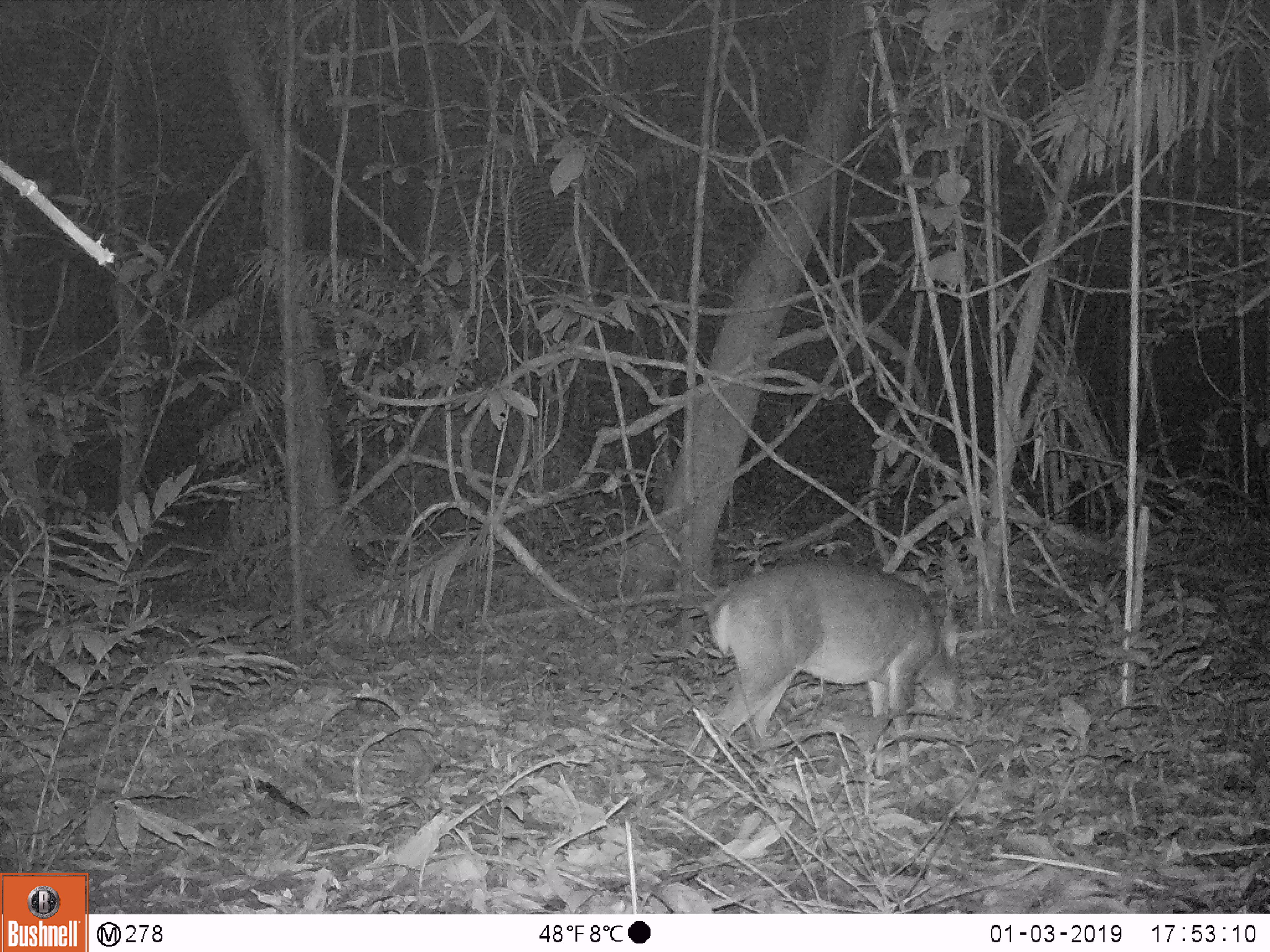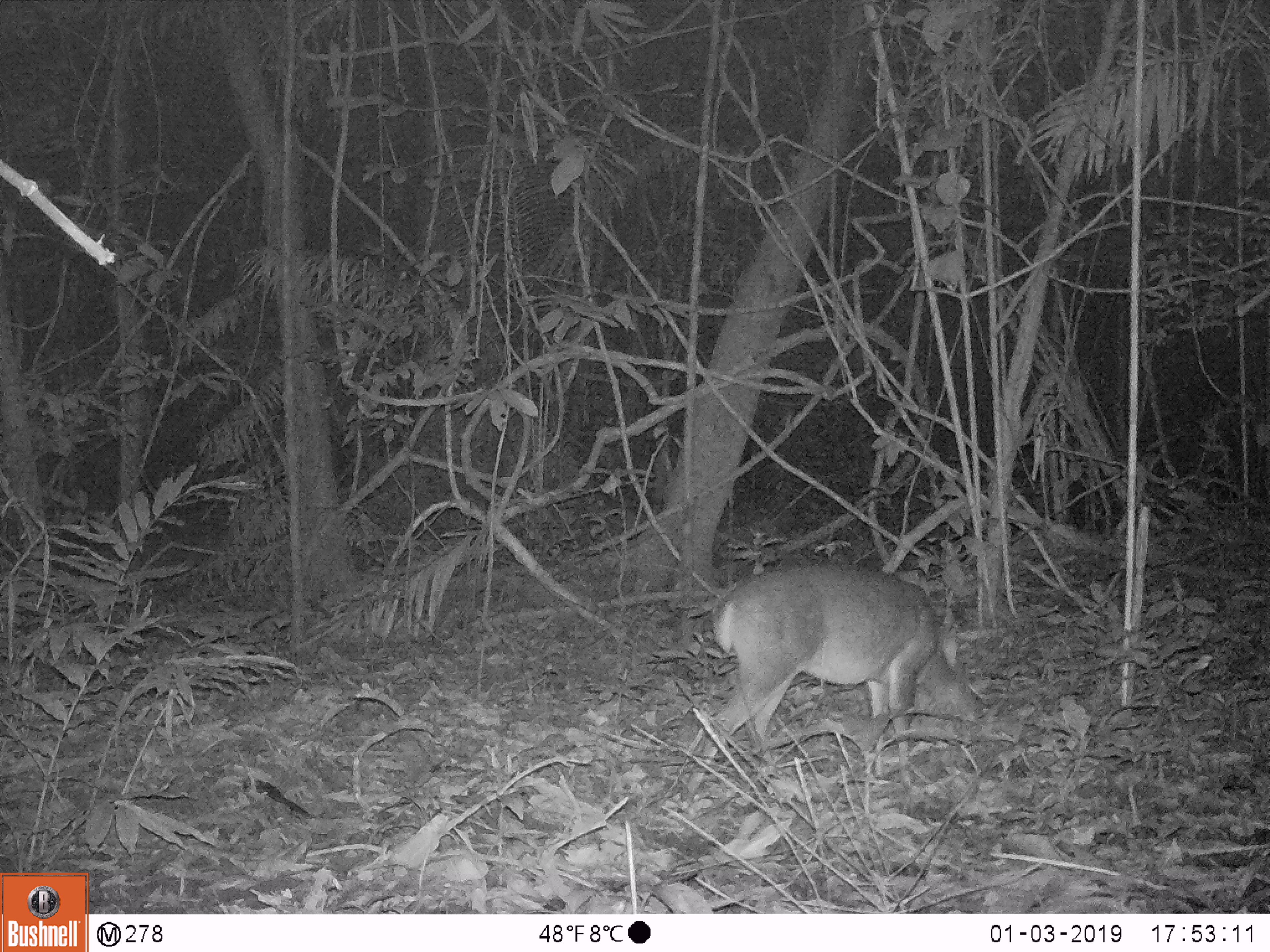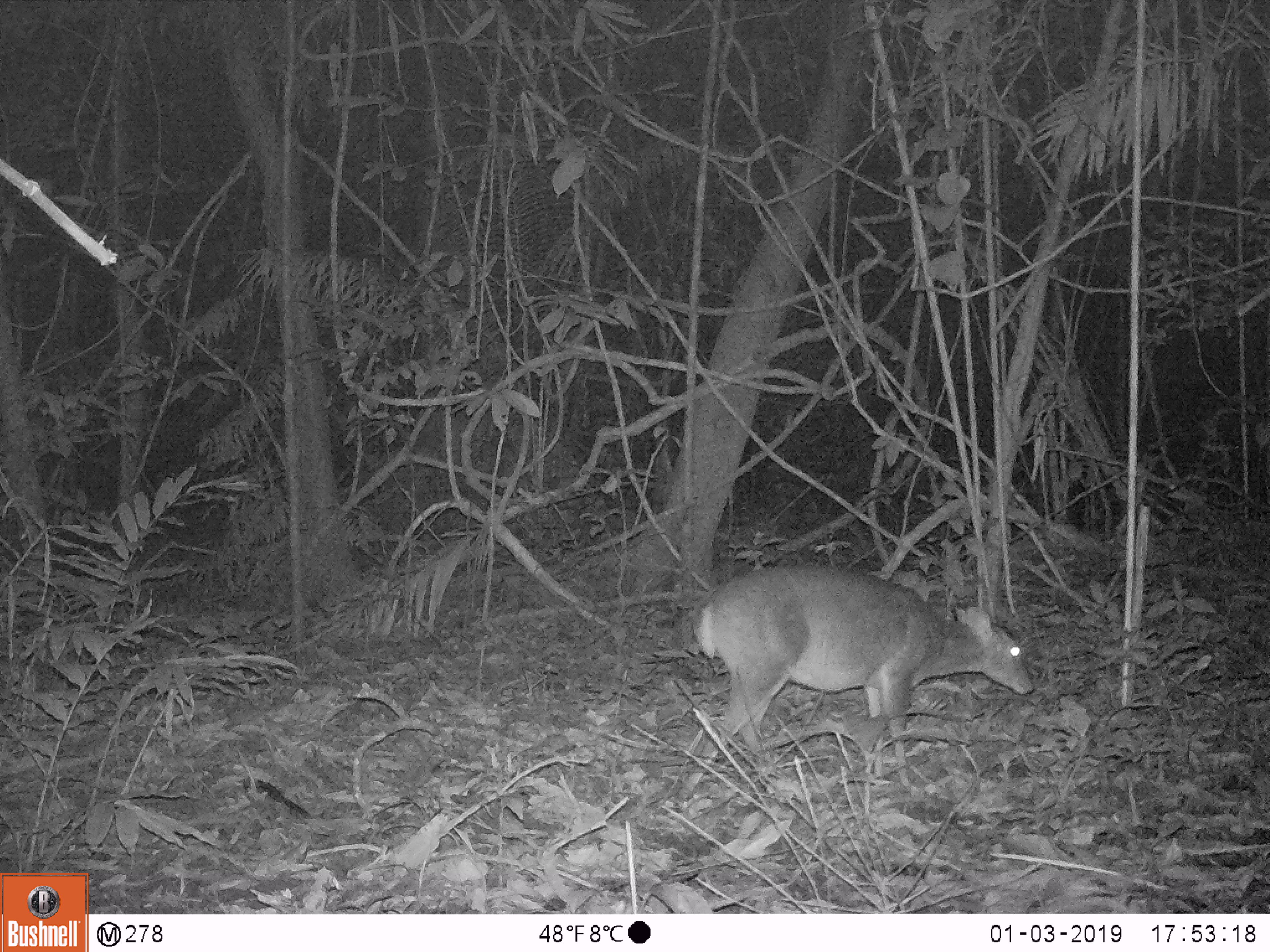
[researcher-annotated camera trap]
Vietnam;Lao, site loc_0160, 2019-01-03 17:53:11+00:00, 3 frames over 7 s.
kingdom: Animalia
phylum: Chordata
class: Mammalia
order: Artiodactyla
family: Cervidae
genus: Muntiacus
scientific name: Muntiacus vuquangensis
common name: large-antlered muntjac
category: large antlered muntjac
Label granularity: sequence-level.